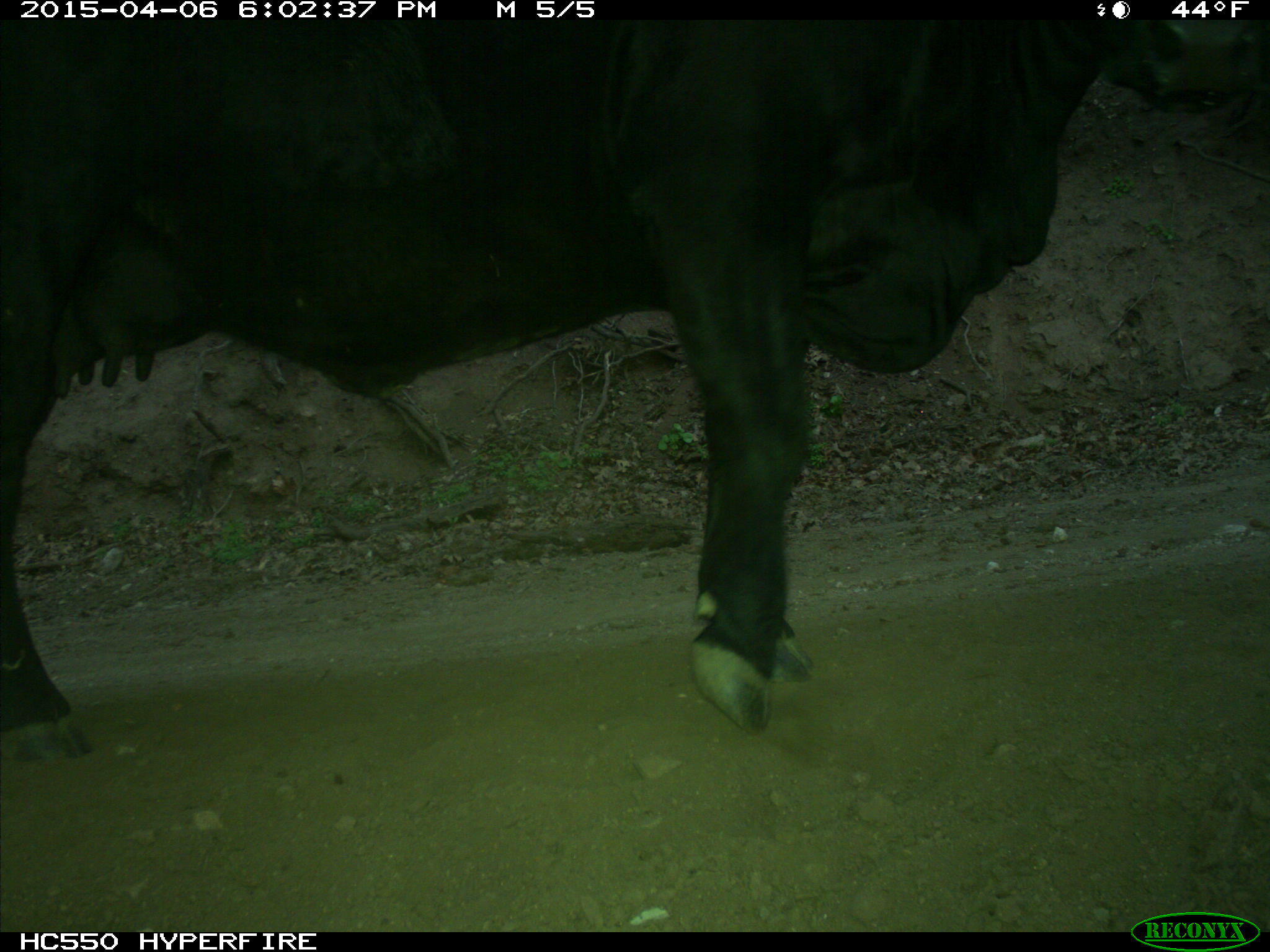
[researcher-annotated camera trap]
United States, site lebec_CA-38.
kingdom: Animalia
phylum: Chordata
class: Mammalia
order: Artiodactyla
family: Bovidae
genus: Bos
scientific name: Bos taurus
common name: domestic cow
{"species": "Bos taurus (domestic cow)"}